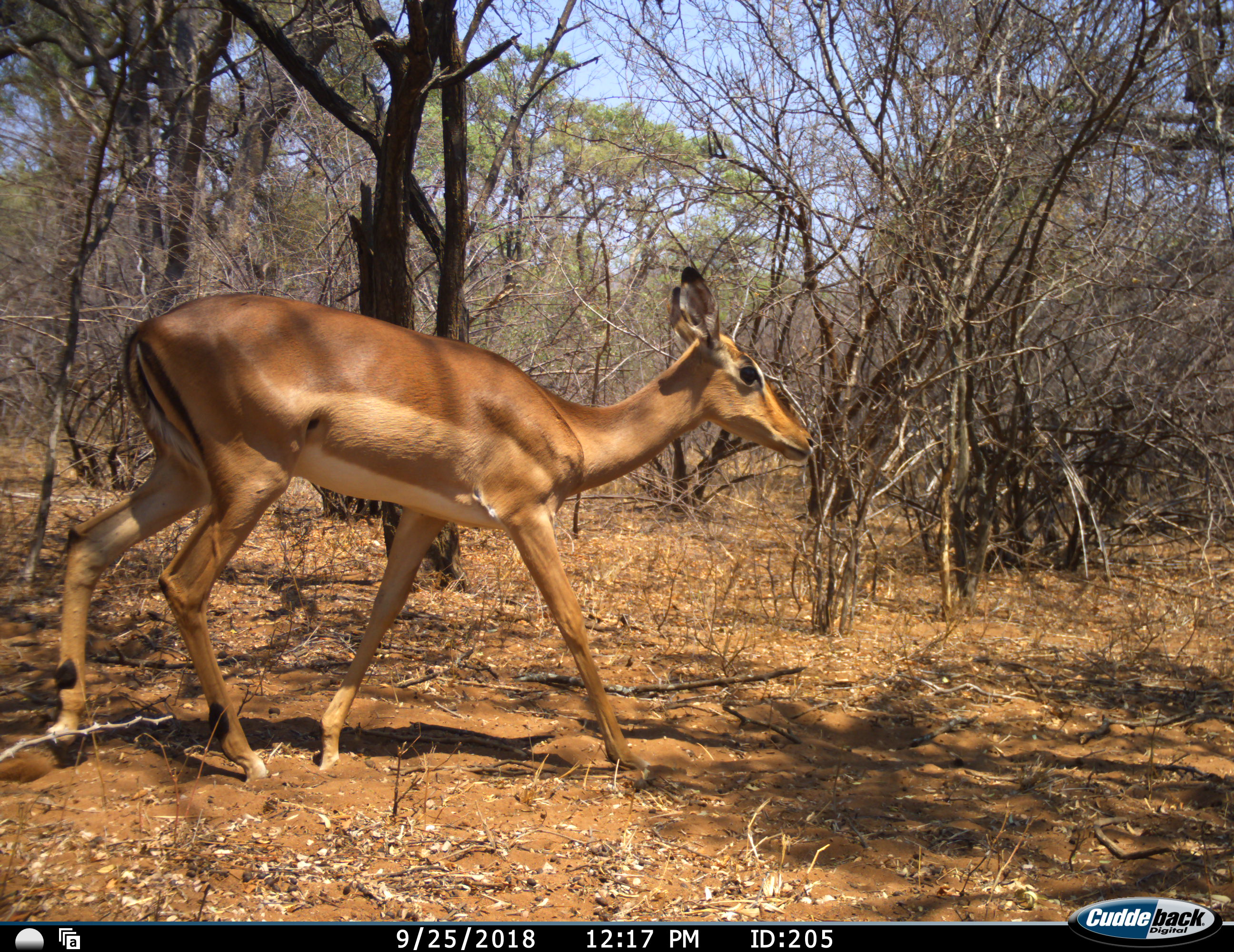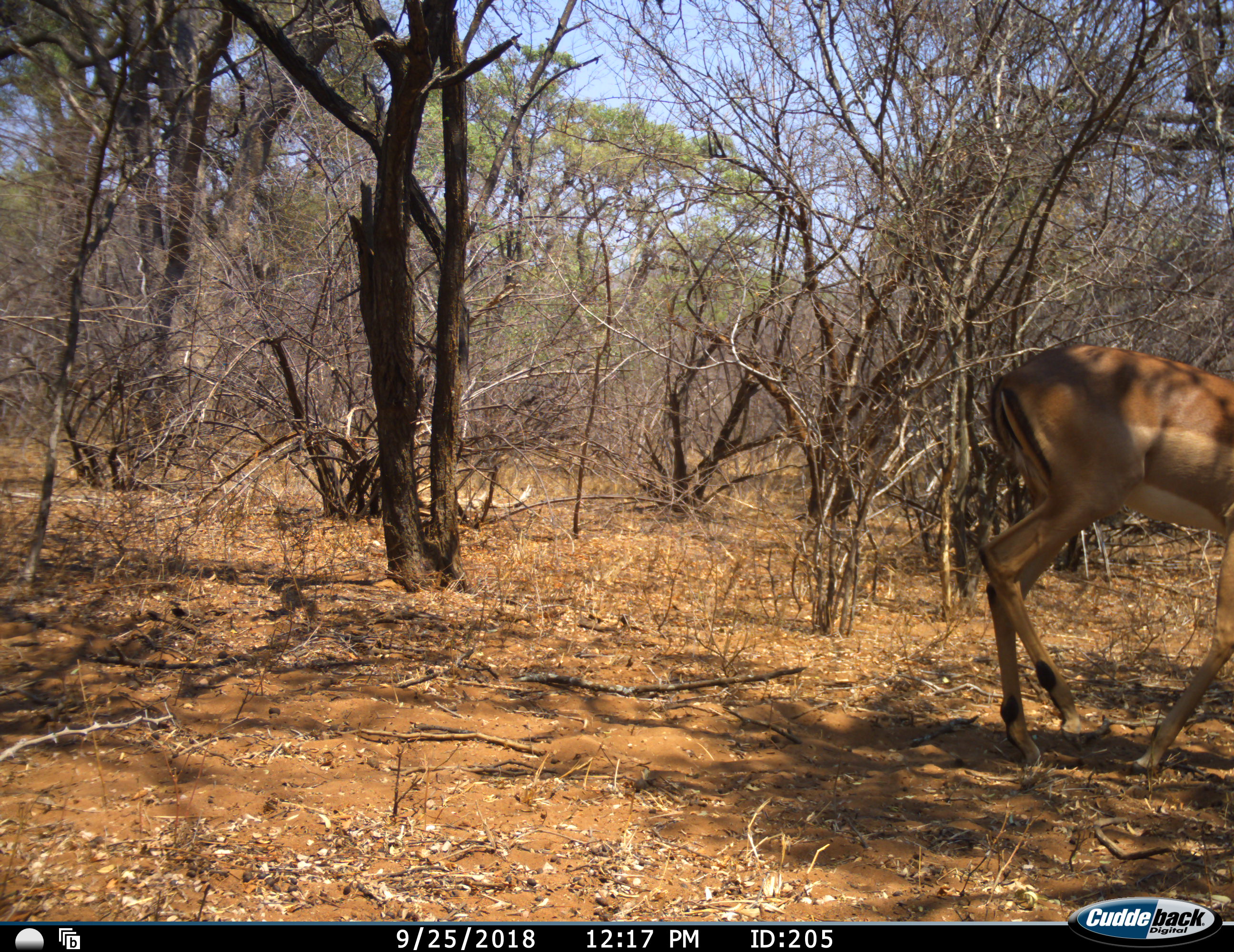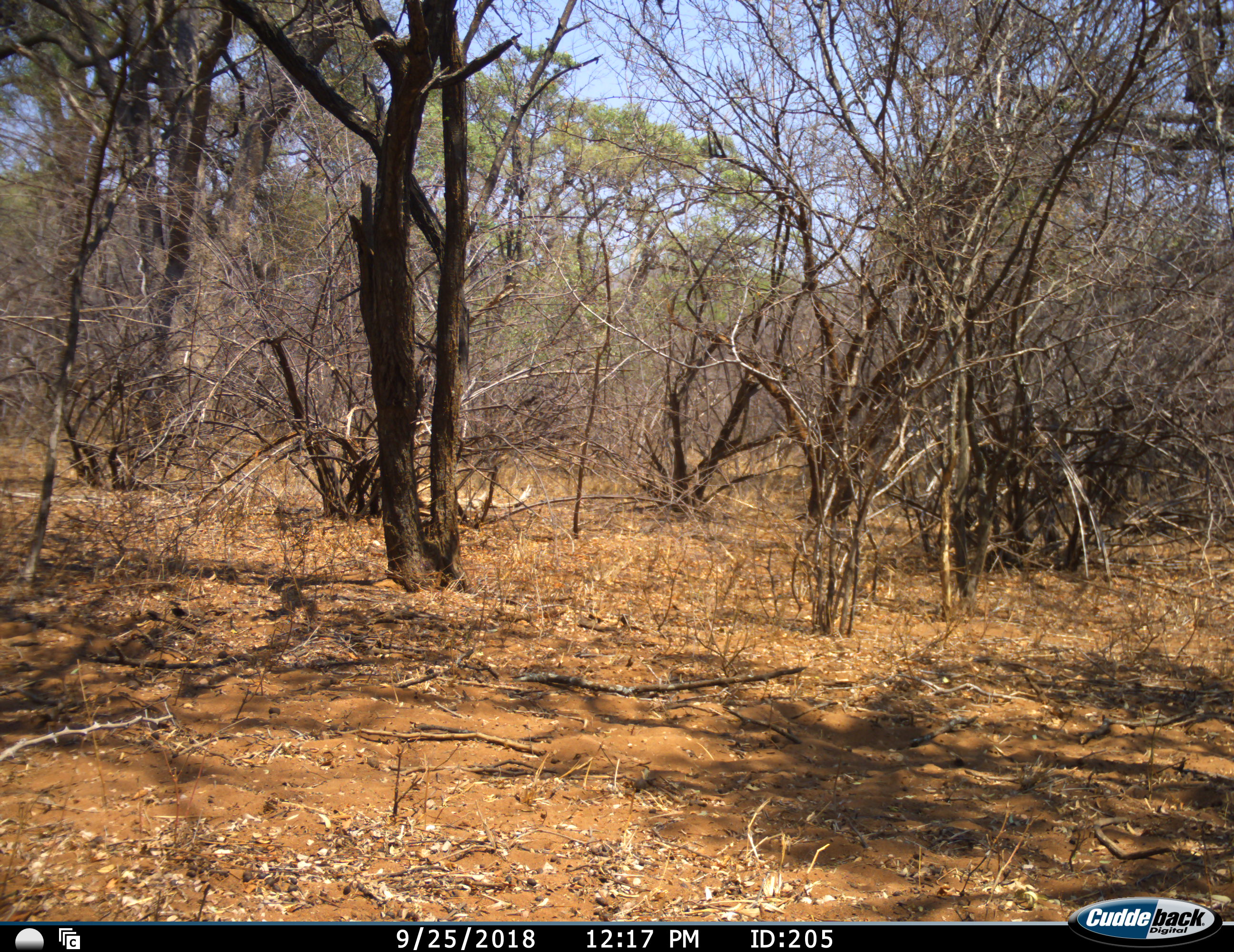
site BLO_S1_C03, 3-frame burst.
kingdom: Animalia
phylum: Chordata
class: Mammalia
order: Artiodactyla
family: Bovidae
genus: Aepyceros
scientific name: Aepyceros melampus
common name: impala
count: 1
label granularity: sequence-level